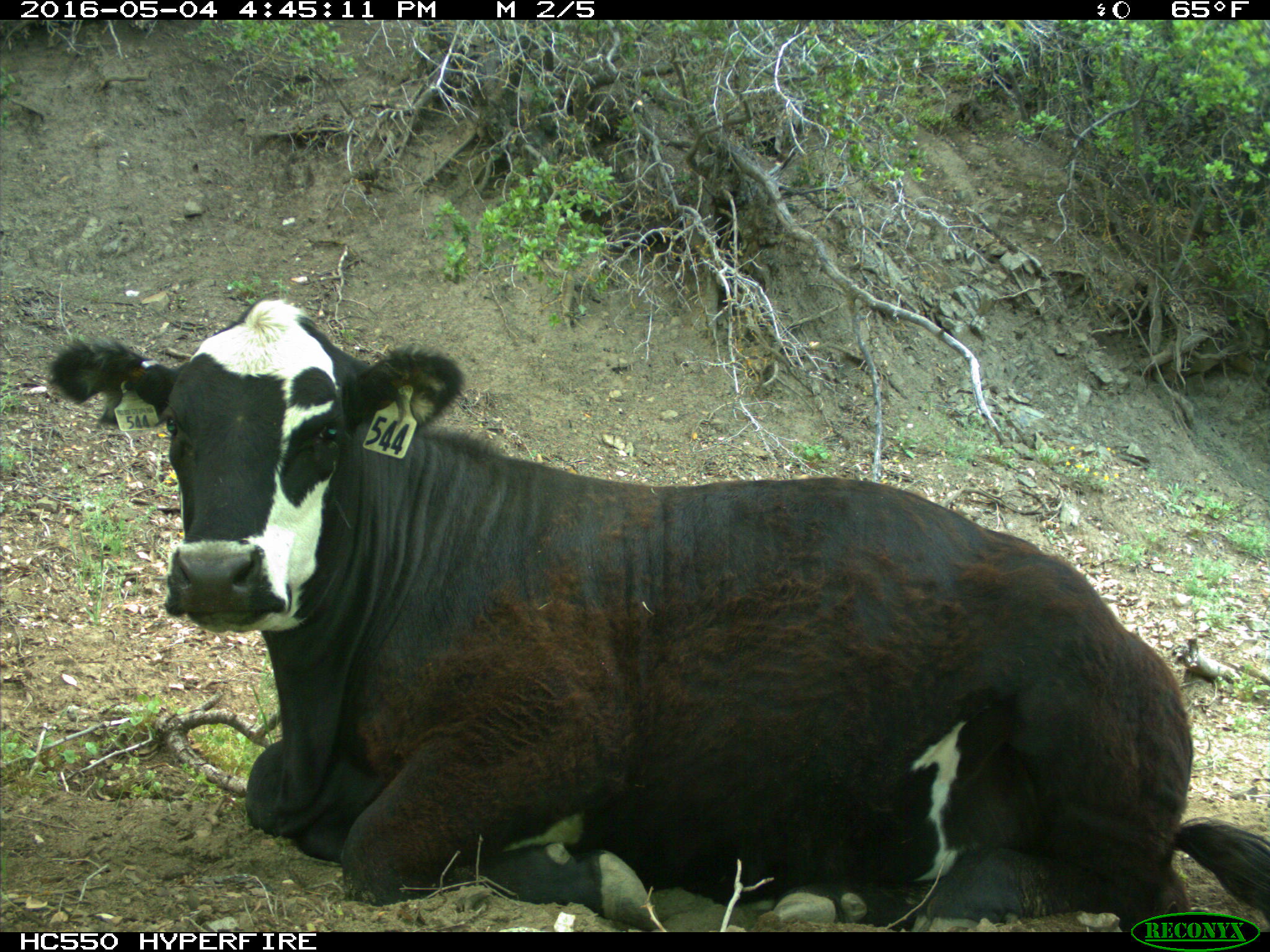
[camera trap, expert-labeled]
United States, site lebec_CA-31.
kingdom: Animalia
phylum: Chordata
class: Mammalia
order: Artiodactyla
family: Bovidae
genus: Bos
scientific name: Bos taurus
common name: domestic cow